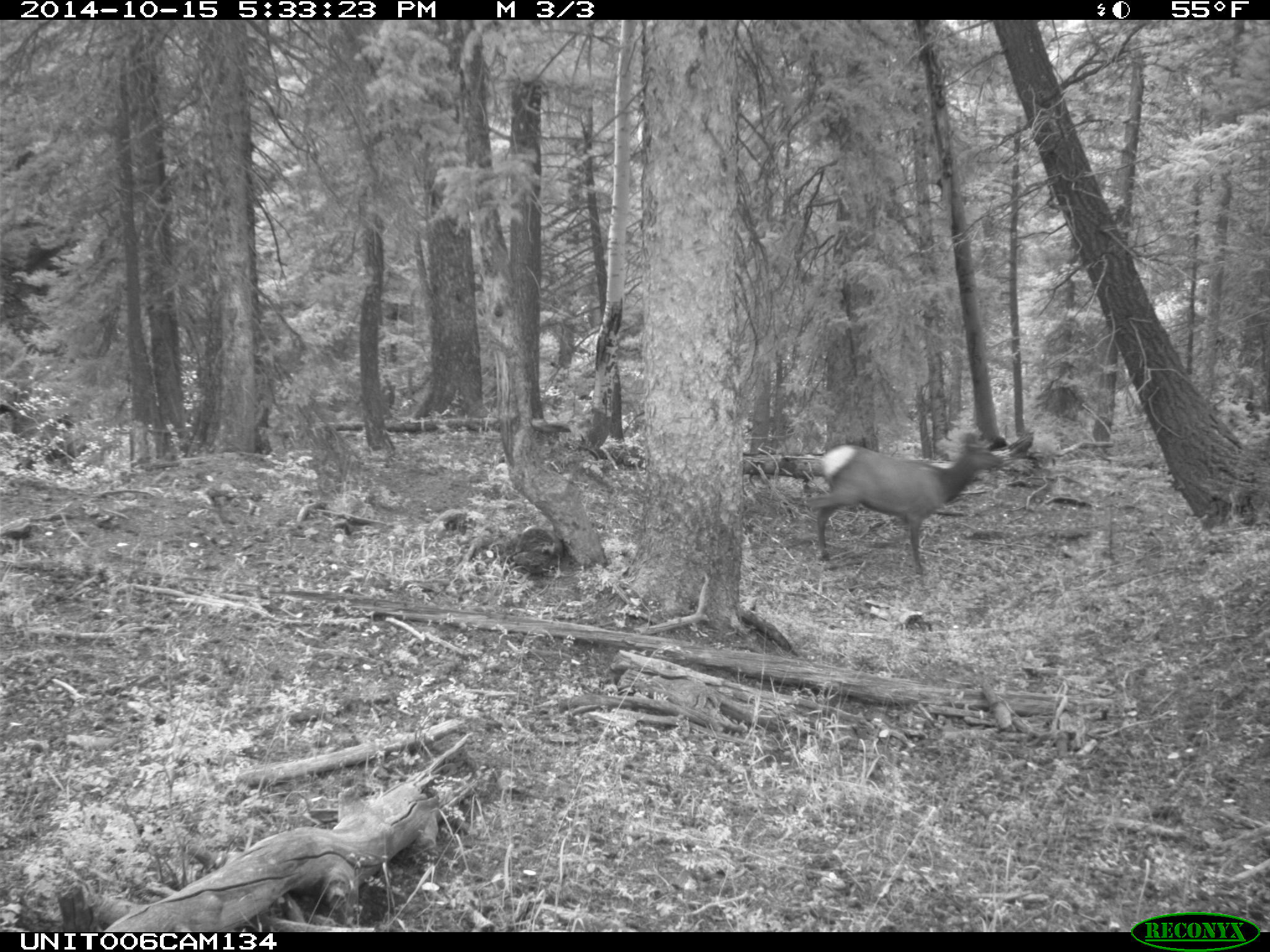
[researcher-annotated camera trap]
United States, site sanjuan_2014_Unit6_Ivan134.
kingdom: Animalia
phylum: Chordata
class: Mammalia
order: Artiodactyla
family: Cervidae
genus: Cervus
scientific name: Cervus elaphus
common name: red deer